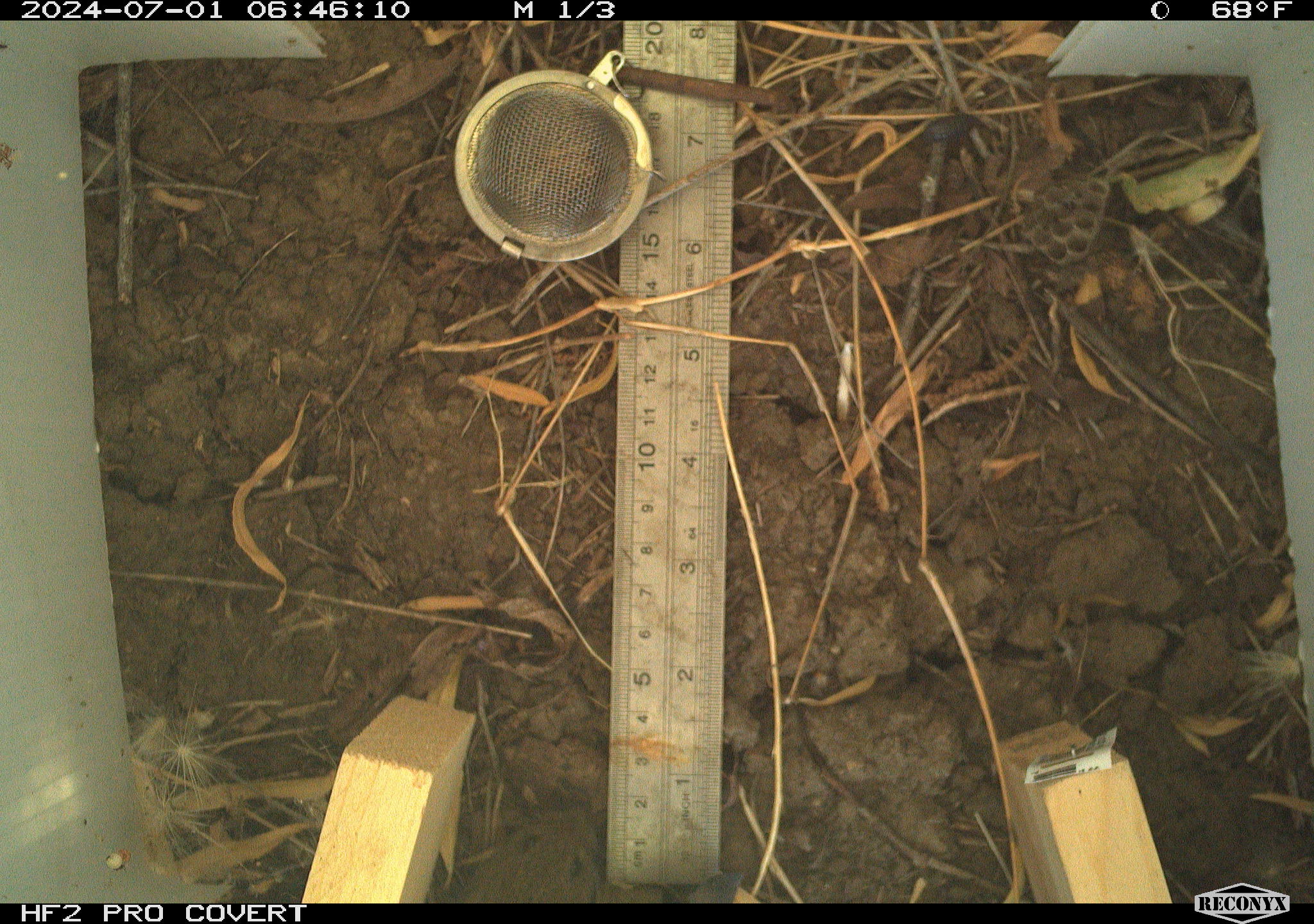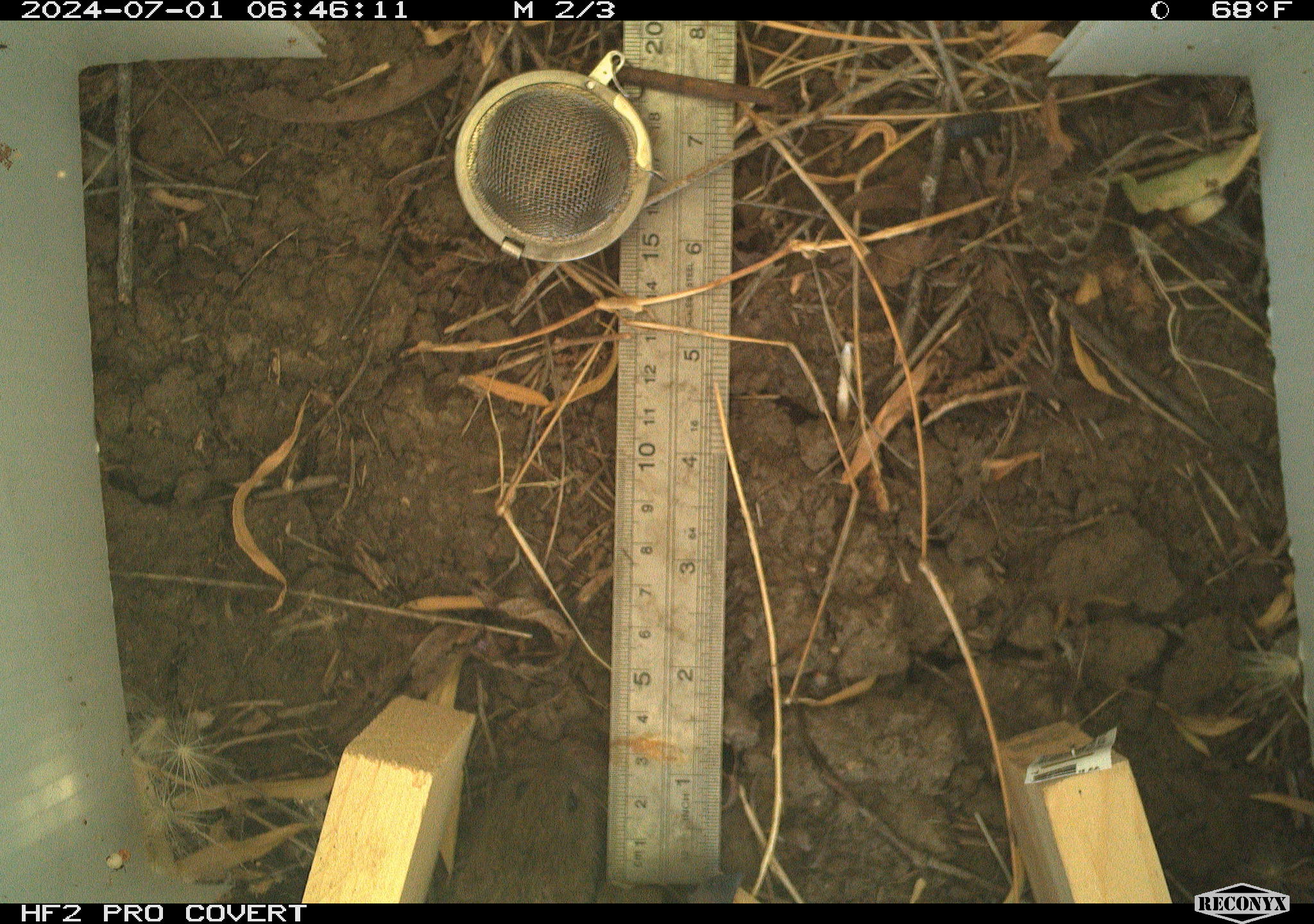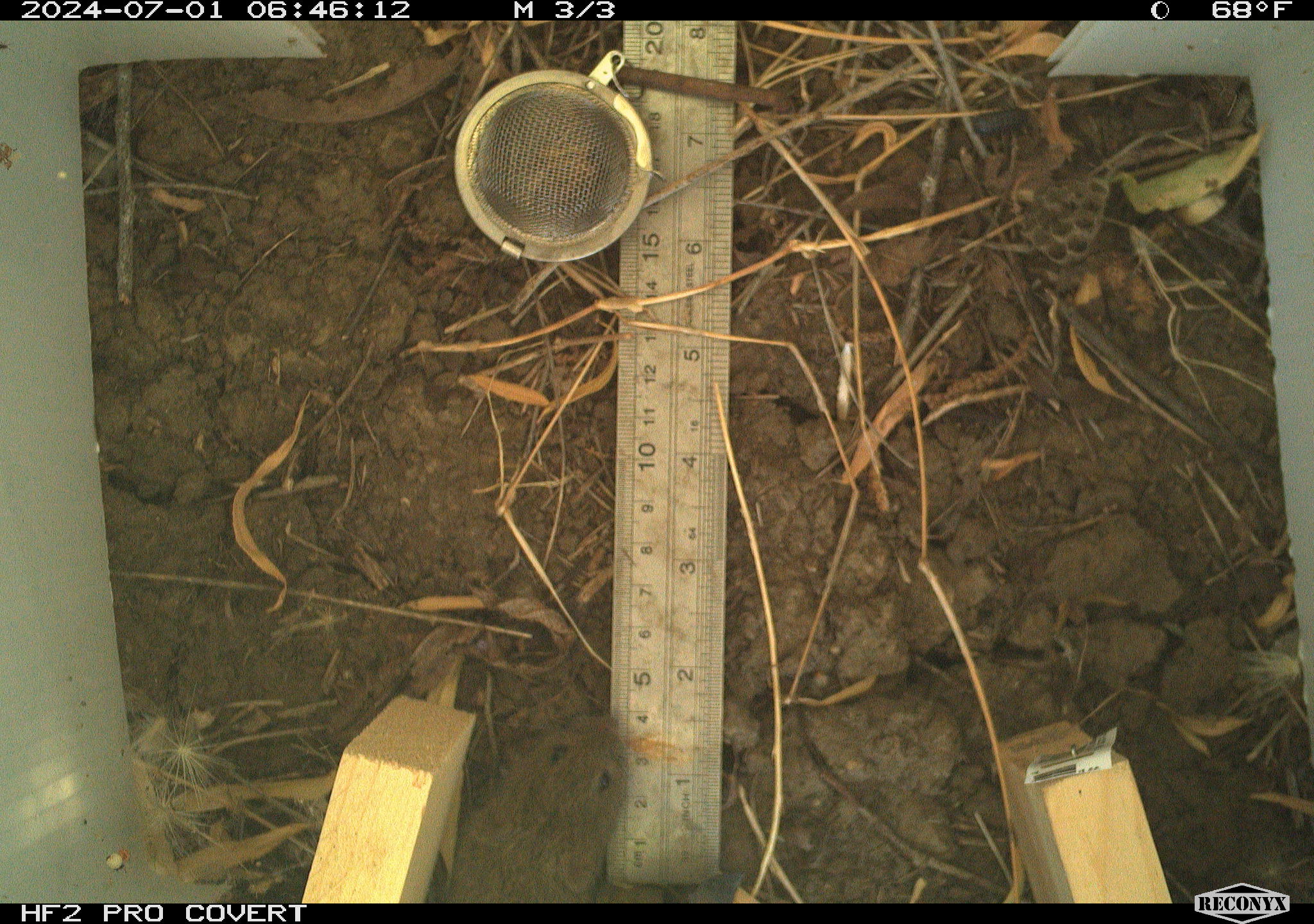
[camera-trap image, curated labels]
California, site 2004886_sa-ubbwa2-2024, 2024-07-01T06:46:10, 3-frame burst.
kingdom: Animalia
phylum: Chordata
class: Mammalia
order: Rodentia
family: Cricetidae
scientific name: Arvicolinae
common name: voles, lemmings, and muskrats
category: arvicolinae subfamily